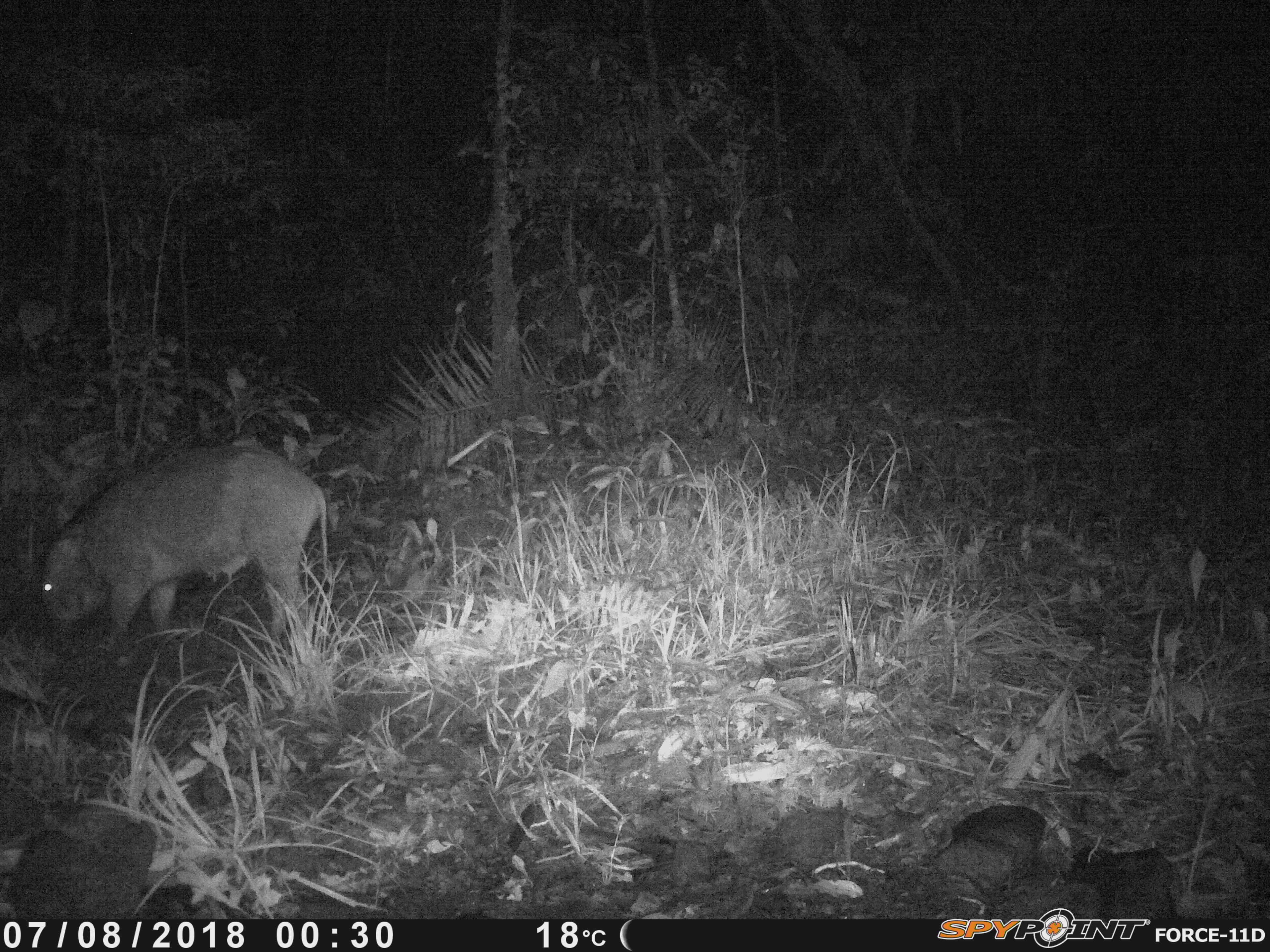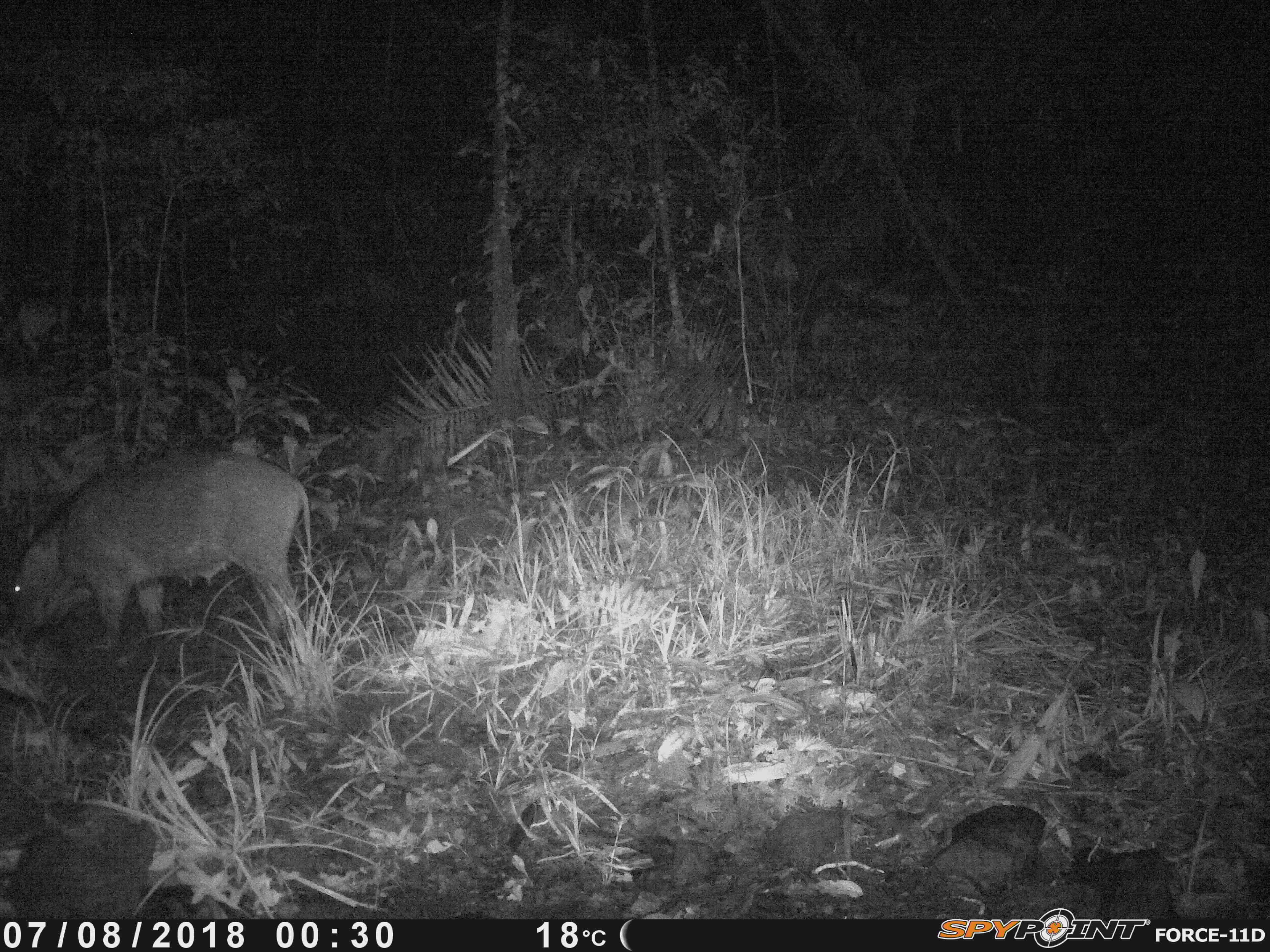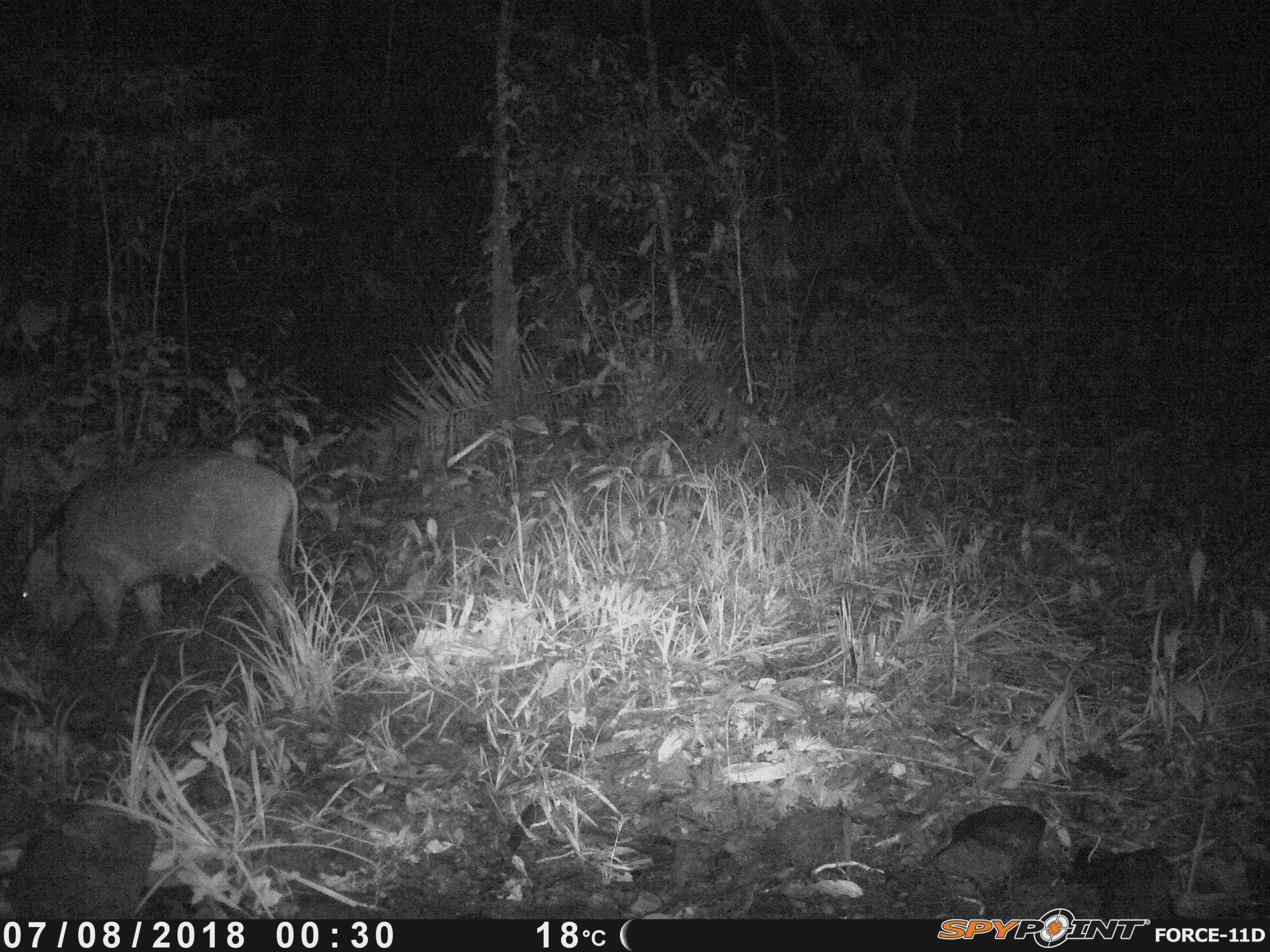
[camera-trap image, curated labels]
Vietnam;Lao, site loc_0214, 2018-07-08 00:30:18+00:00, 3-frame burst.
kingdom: Animalia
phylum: Chordata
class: Mammalia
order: Artiodactyla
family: Suidae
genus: Sus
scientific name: Sus scrofa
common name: eurasian wild pig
Eurasian wild pig (Sus scrofa). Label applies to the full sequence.